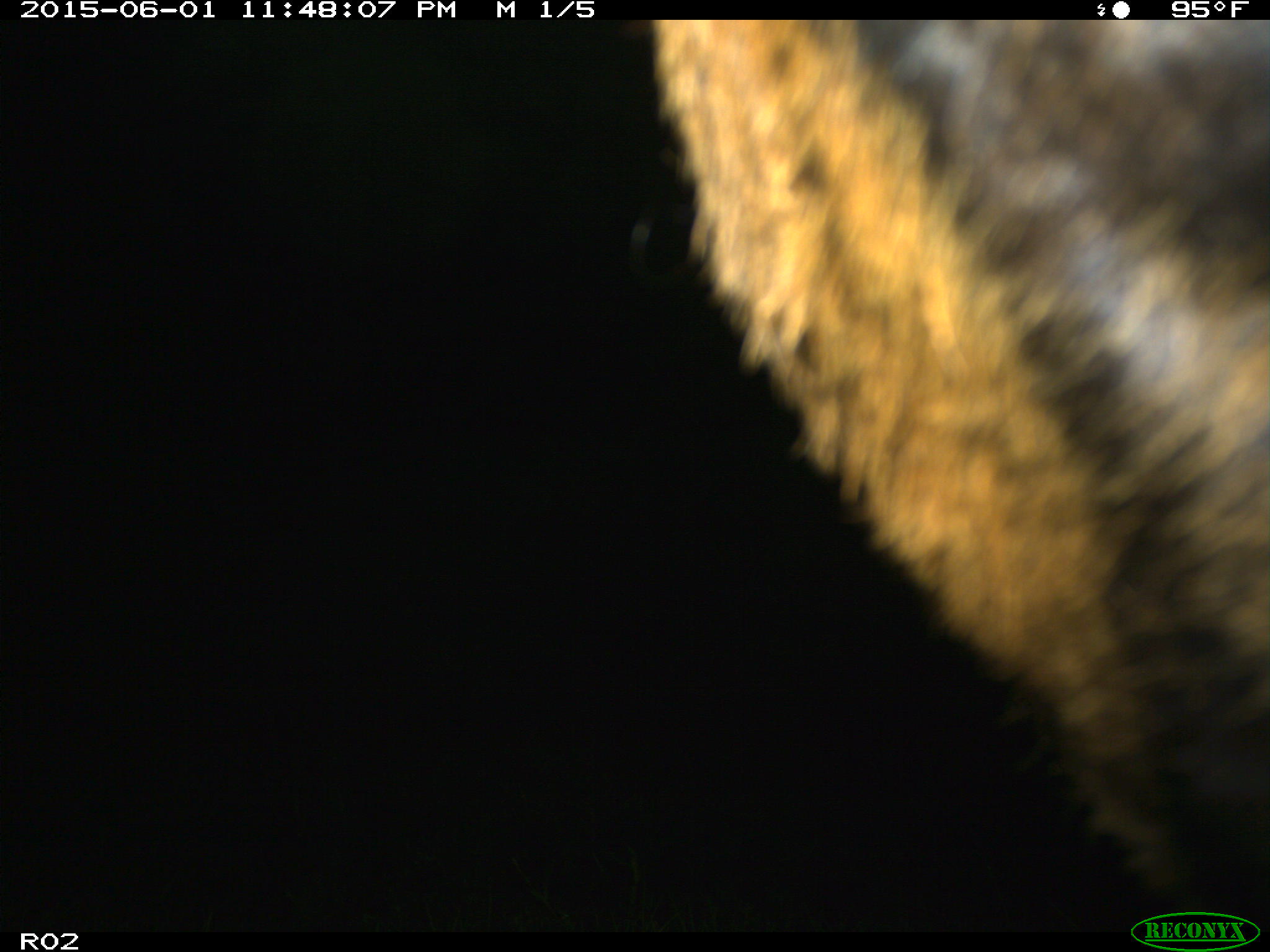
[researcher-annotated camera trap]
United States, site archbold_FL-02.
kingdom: Animalia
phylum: Chordata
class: Mammalia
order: Artiodactyla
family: Bovidae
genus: Bos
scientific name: Bos taurus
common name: domestic cow